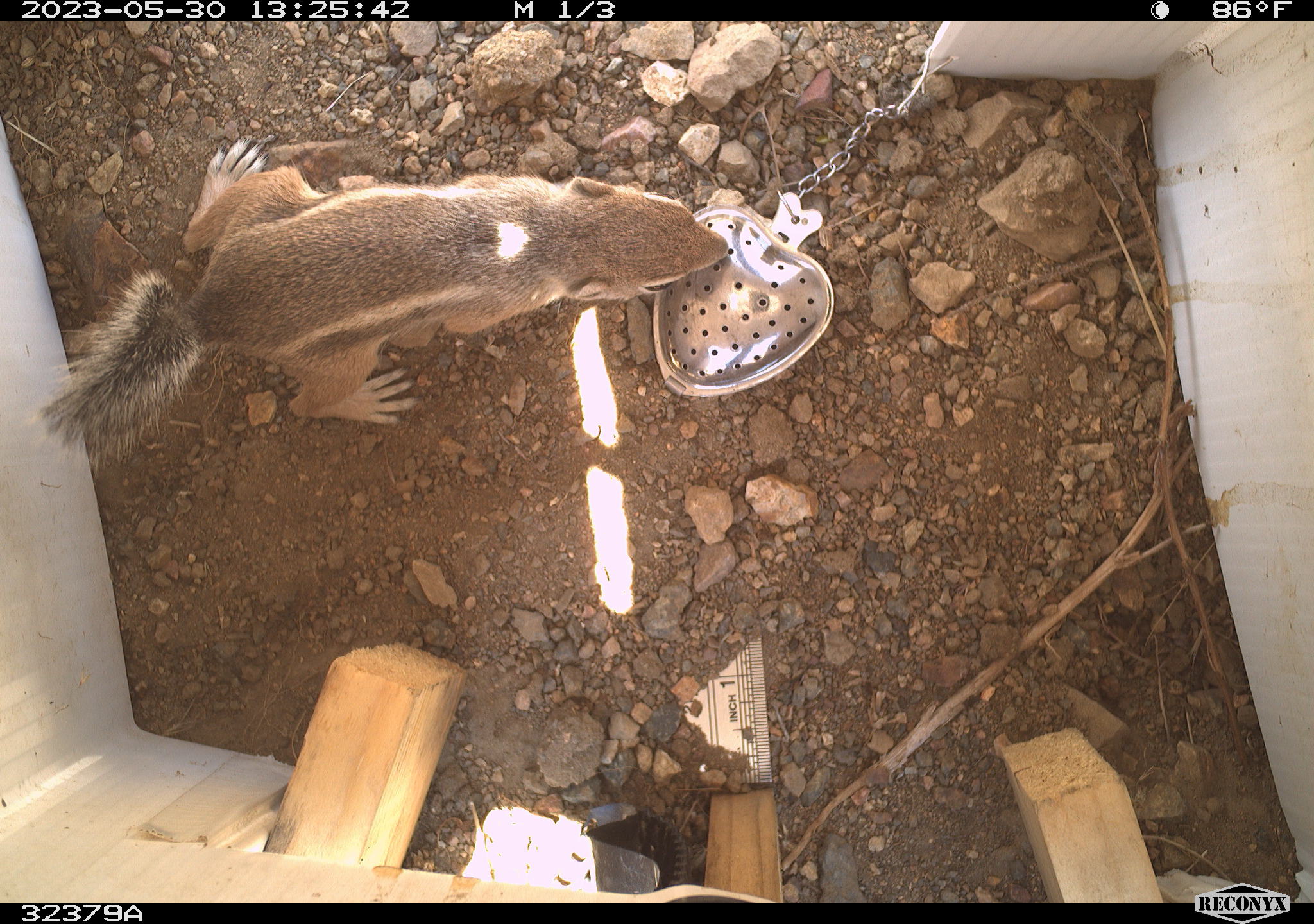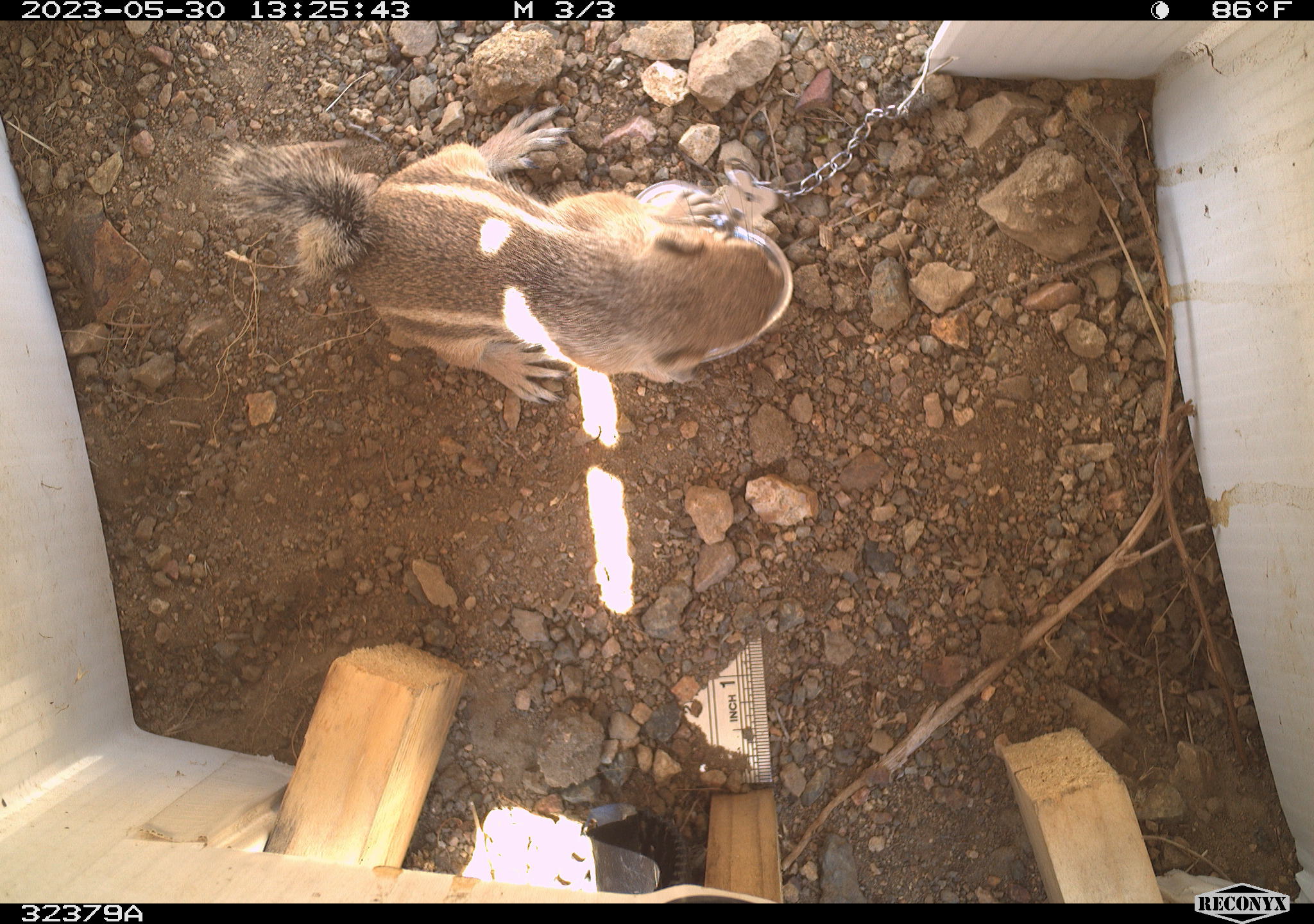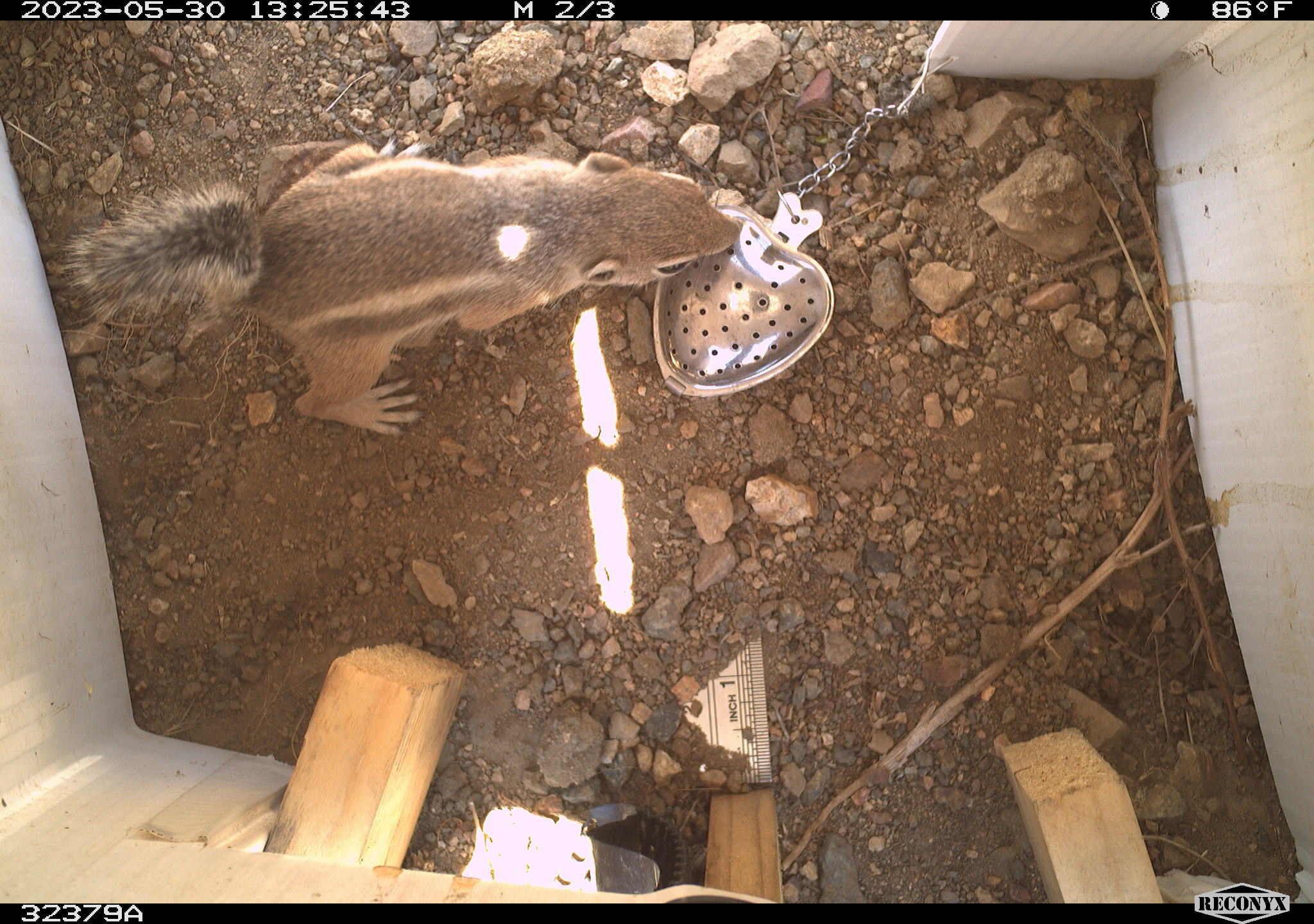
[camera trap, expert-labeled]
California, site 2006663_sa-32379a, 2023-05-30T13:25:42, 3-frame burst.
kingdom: Animalia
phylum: Chordata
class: Mammalia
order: Rodentia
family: Sciuridae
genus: Ammospermophilus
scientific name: Ammospermophilus leucurus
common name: white-tailed antelope squirrel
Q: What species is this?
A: White-tailed antelope squirrel (Ammospermophilus leucurus).